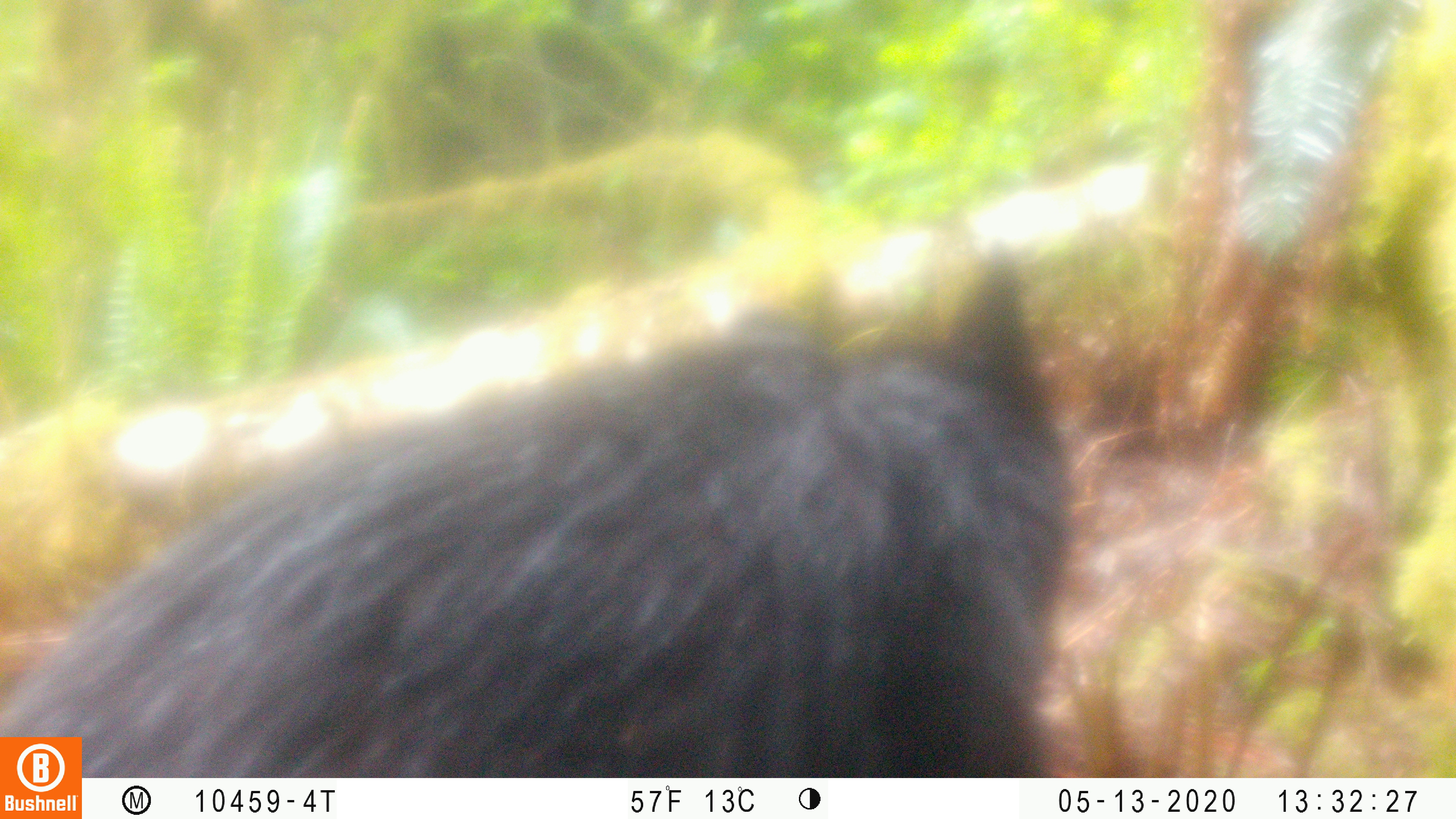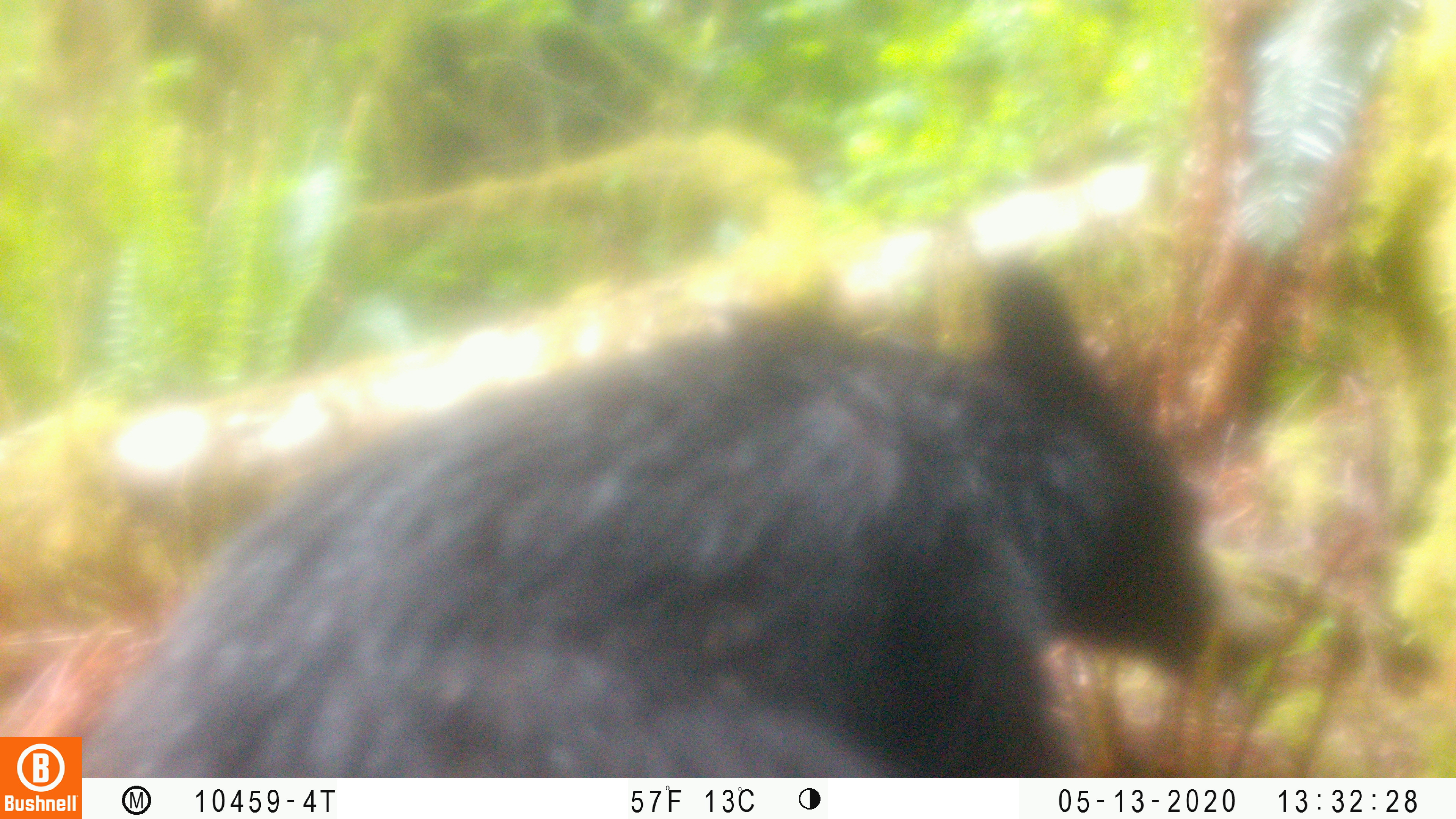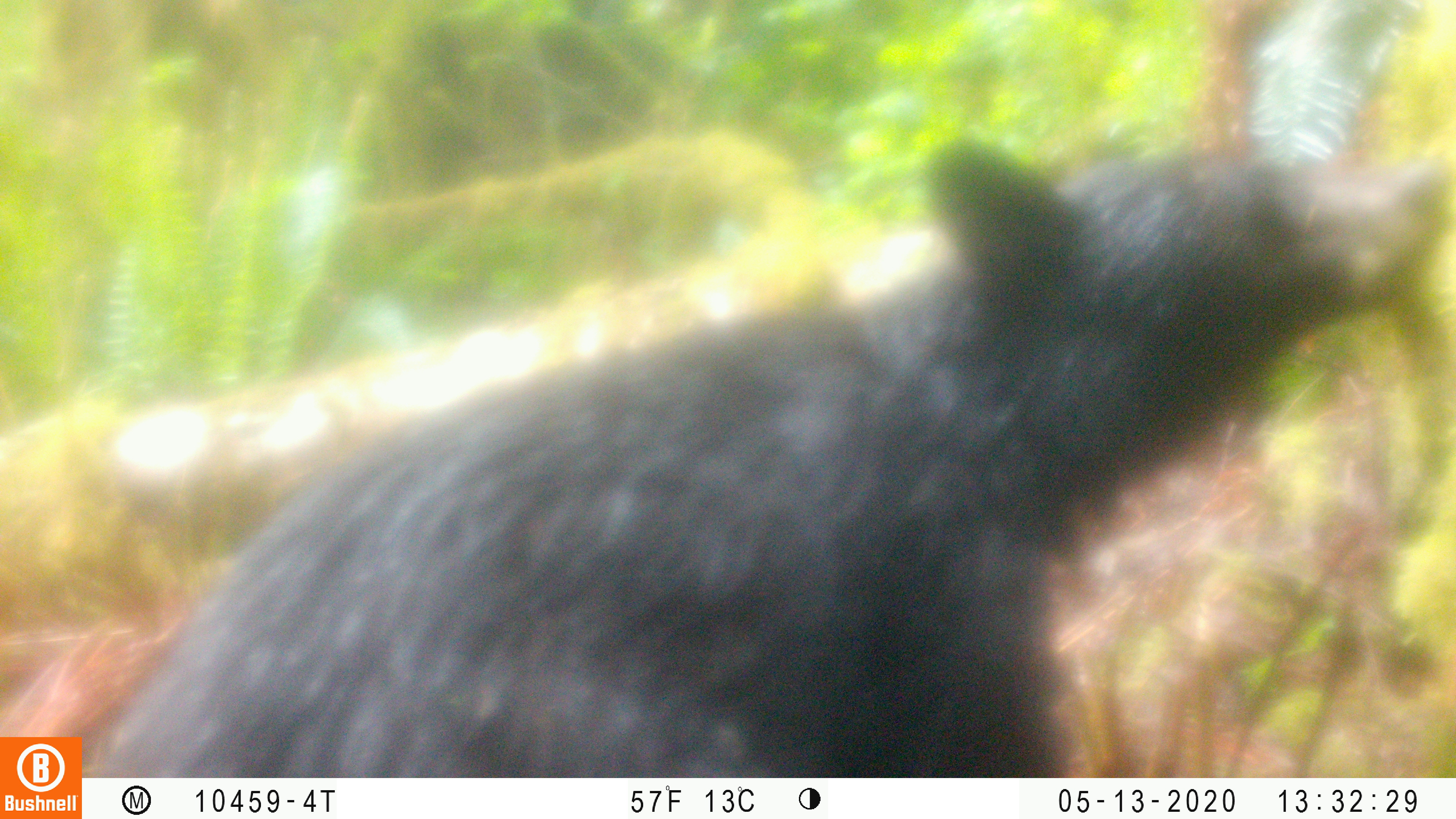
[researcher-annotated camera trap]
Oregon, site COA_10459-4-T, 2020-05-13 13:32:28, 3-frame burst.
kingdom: Animalia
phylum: Chordata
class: Mammalia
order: Carnivora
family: Ursidae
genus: Ursus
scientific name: Ursus americanus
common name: american black bear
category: black bear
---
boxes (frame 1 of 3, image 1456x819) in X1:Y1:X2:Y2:
black bear: 86:246:1073:774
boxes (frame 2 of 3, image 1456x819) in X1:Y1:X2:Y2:
black bear: 107:250:1233:771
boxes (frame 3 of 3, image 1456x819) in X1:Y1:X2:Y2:
black bear: 102:123:1446:776